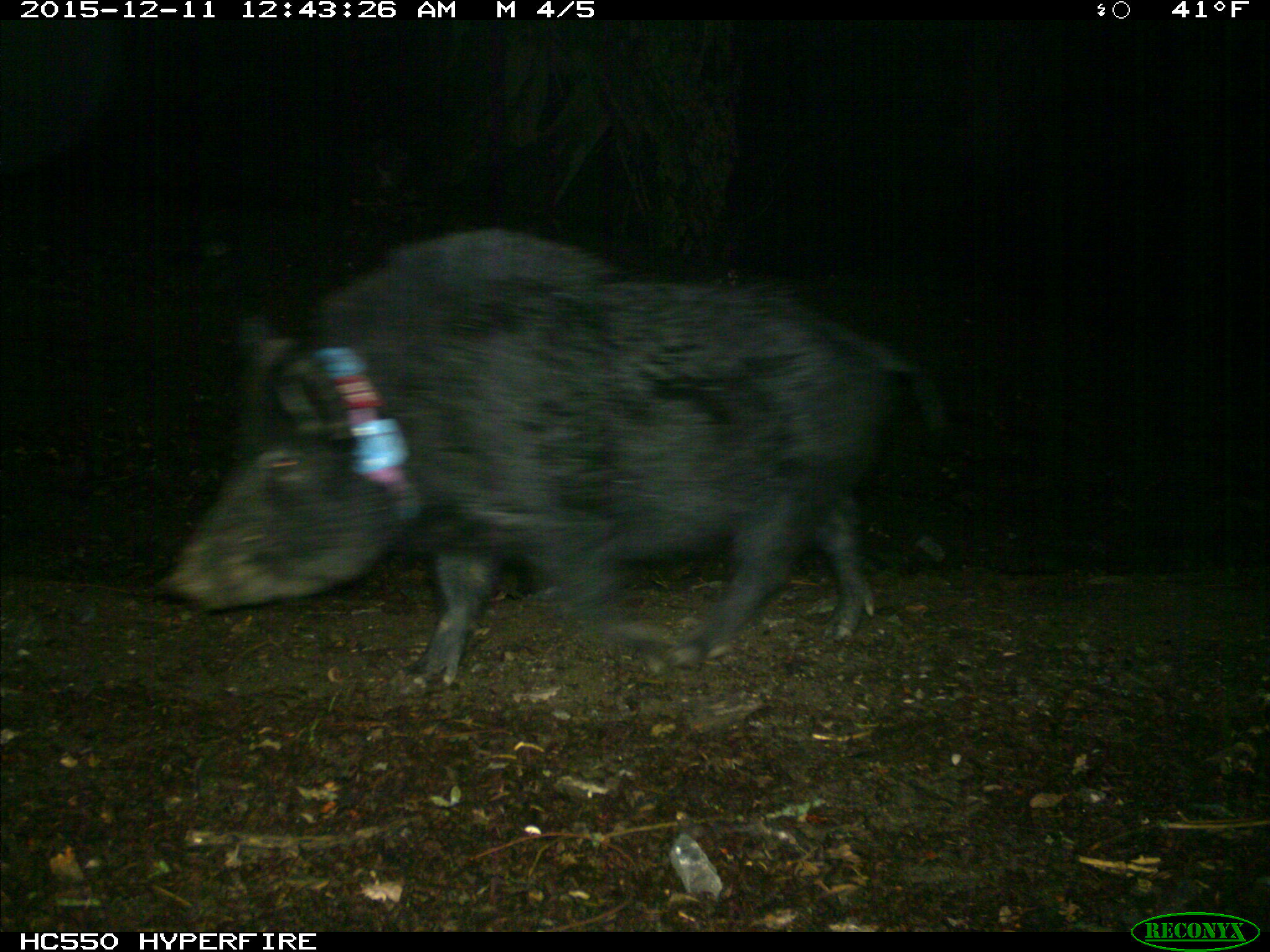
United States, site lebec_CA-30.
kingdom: Animalia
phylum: Chordata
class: Mammalia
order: Artiodactyla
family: Suidae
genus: Sus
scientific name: Sus scrofa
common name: wild boar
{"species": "Sus scrofa (wild boar)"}